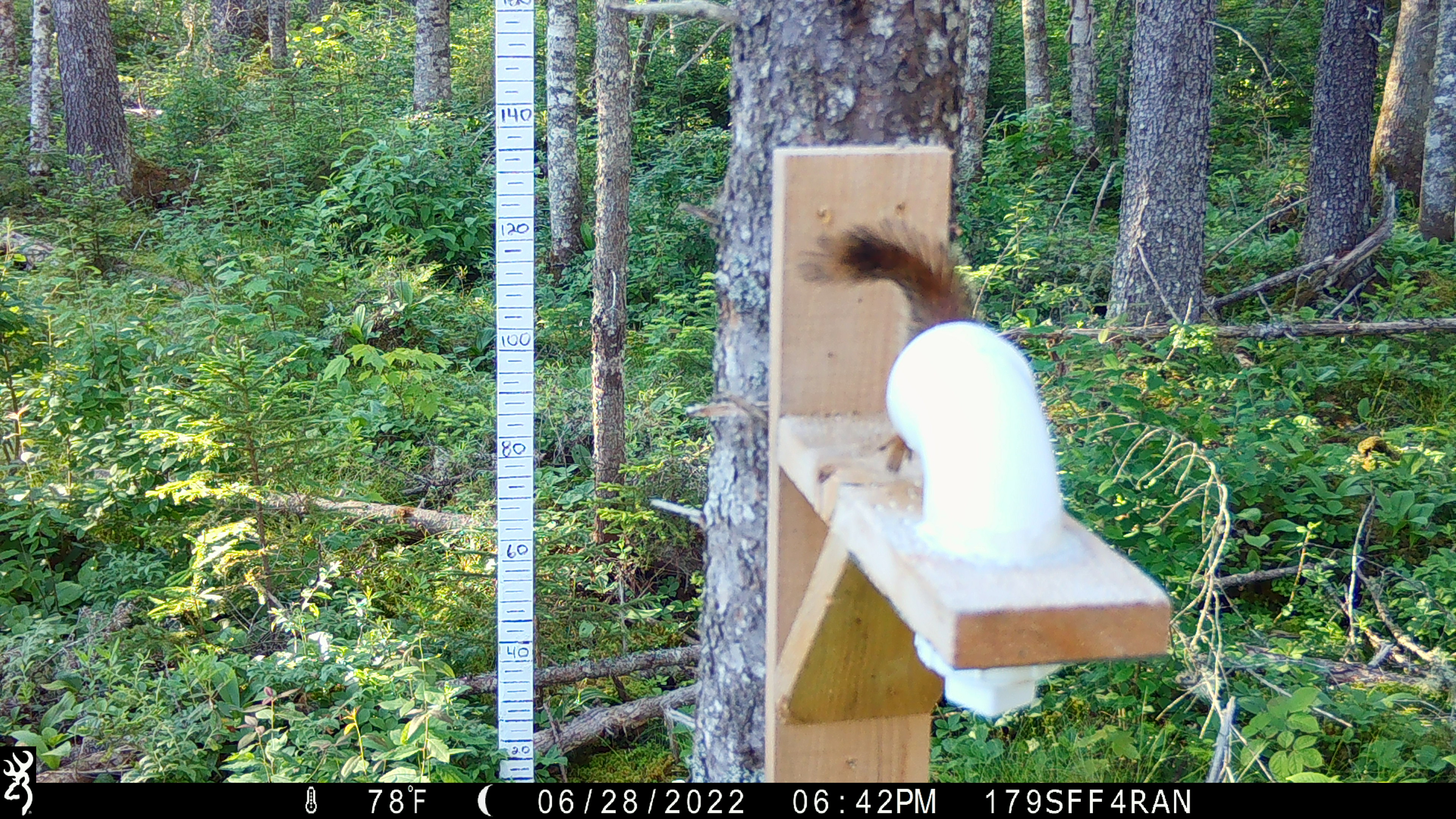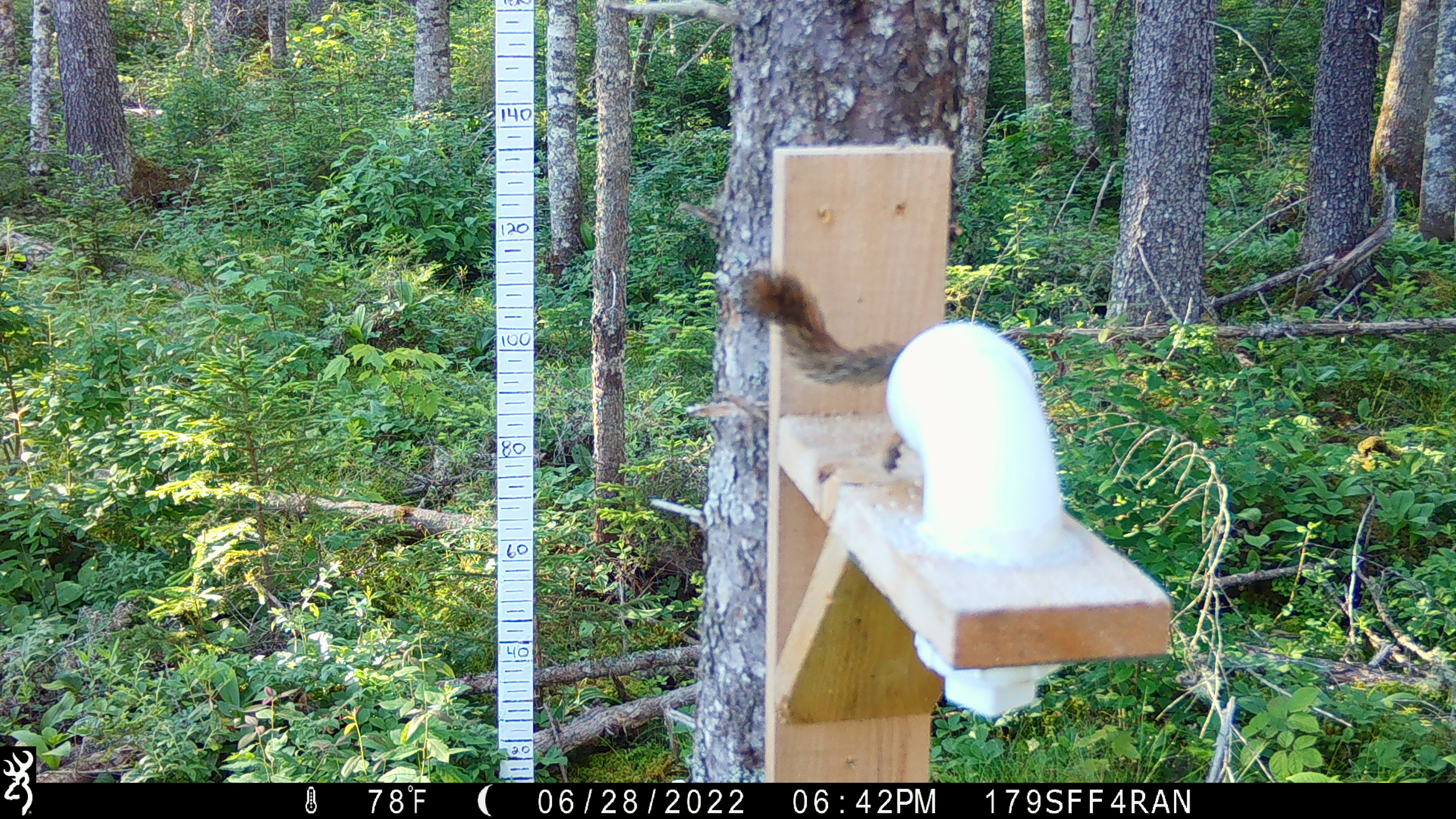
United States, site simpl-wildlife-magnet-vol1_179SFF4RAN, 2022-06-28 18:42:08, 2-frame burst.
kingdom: Animalia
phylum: Chordata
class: Mammalia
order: Rodentia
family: Sciuridae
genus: Tamiasciurus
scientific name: Tamiasciurus hudsonicus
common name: red squirrel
Red squirrel (Tamiasciurus hudsonicus).